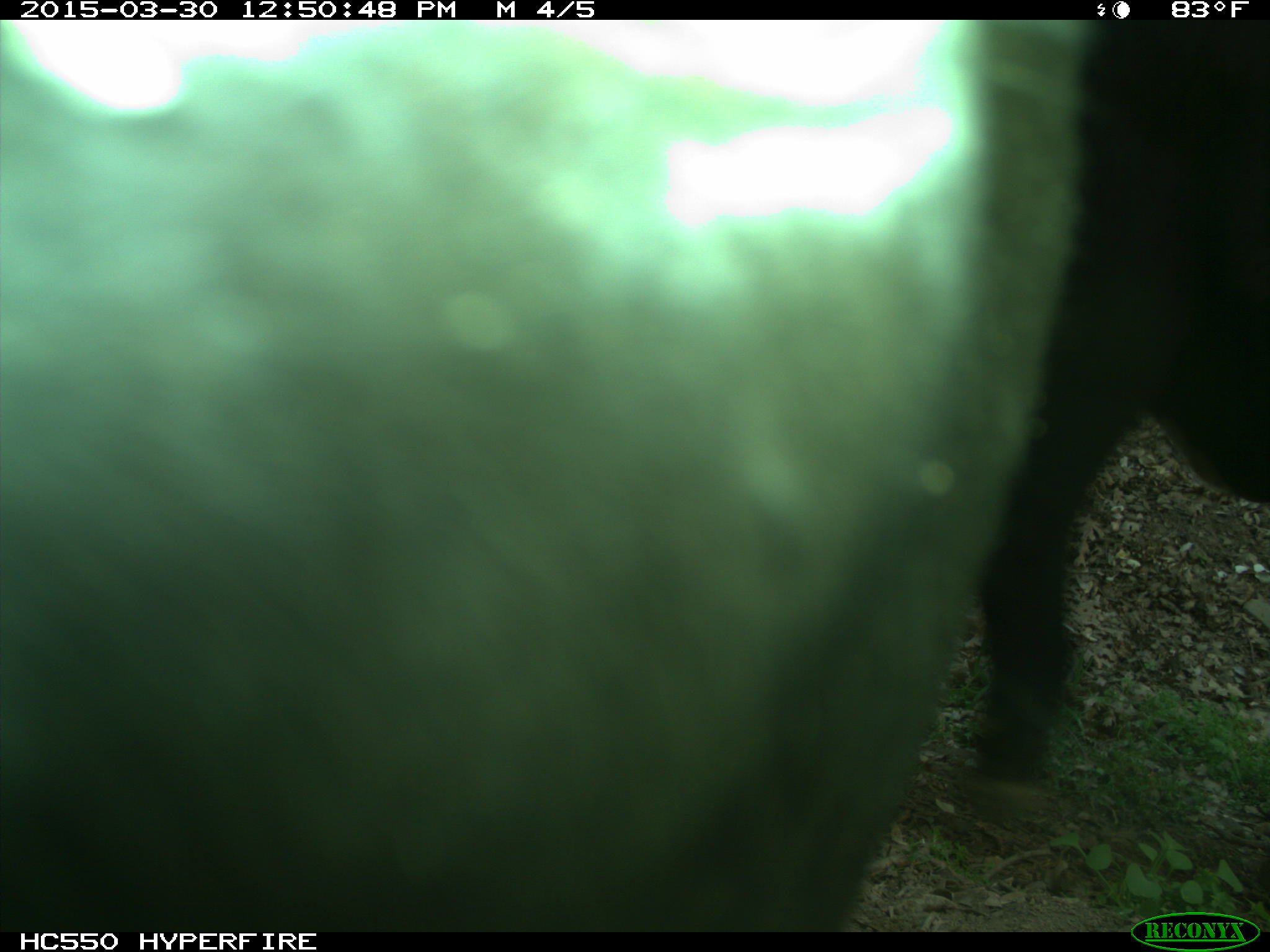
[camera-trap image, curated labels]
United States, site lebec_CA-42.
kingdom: Animalia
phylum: Chordata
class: Mammalia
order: Artiodactyla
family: Bovidae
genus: Bos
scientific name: Bos taurus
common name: domestic cow